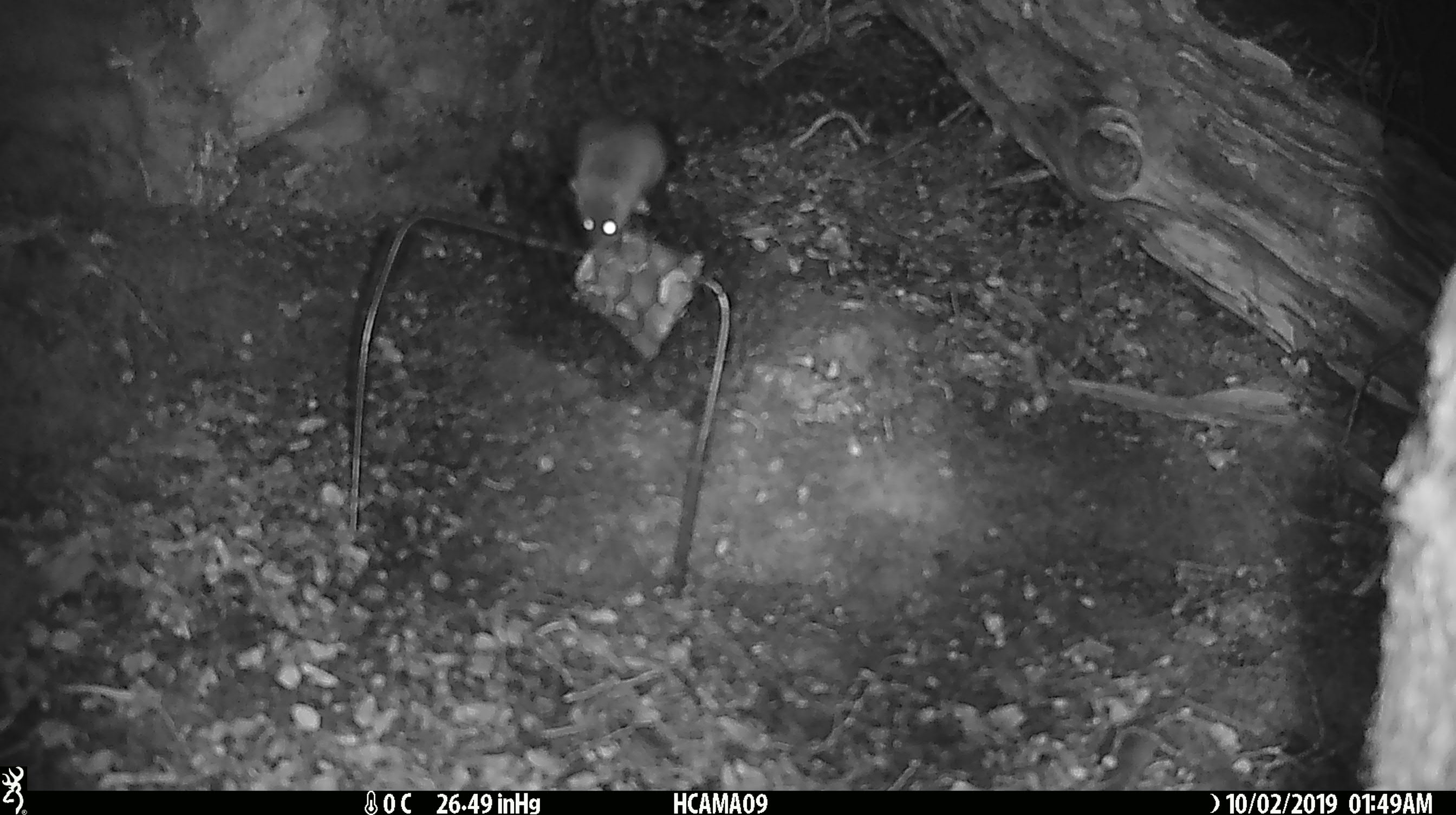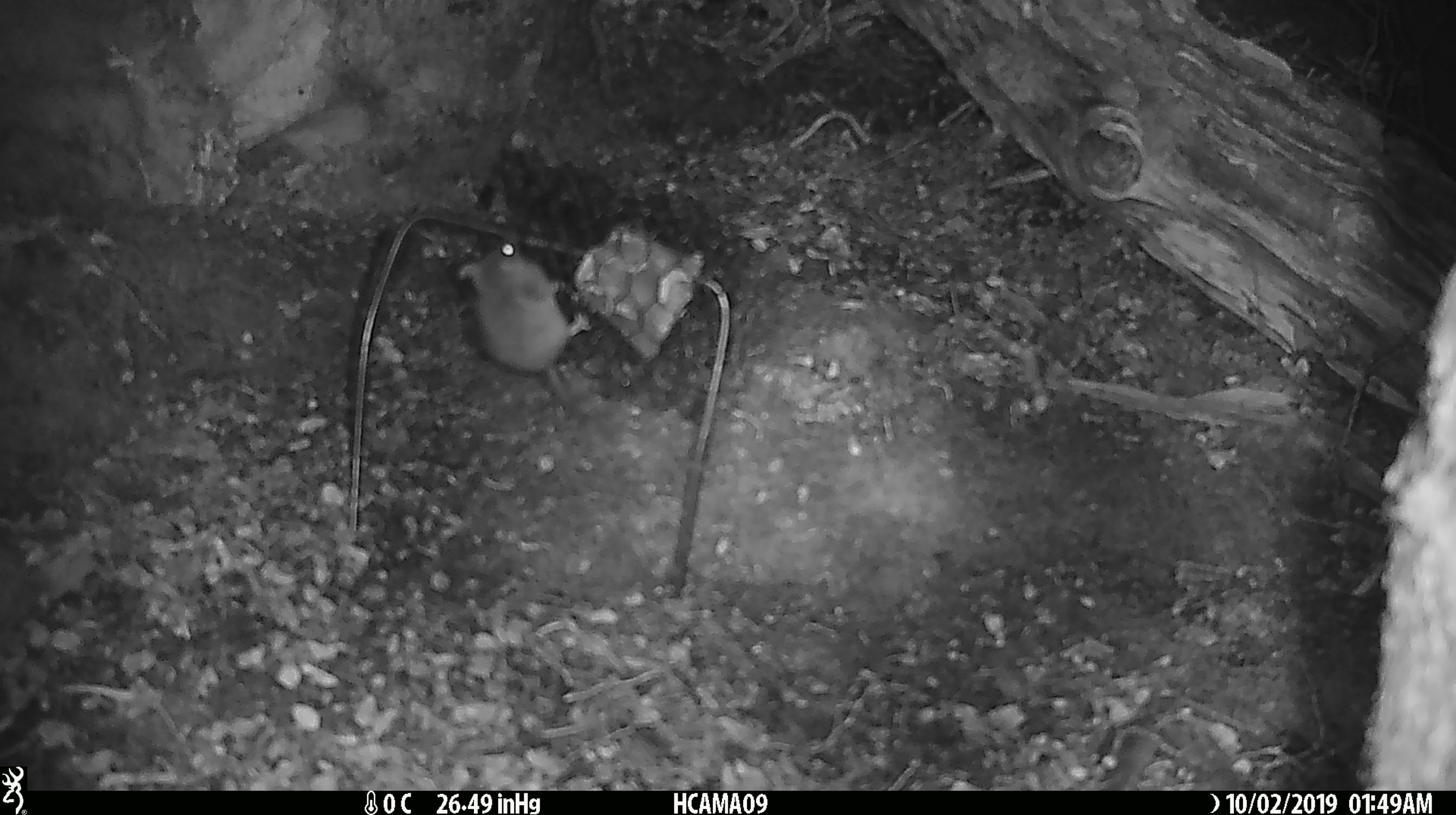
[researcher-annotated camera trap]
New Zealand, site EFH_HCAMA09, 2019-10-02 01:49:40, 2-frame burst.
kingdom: Animalia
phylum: Chordata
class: Mammalia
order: Rodentia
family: Muridae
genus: Mus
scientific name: Mus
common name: mouse